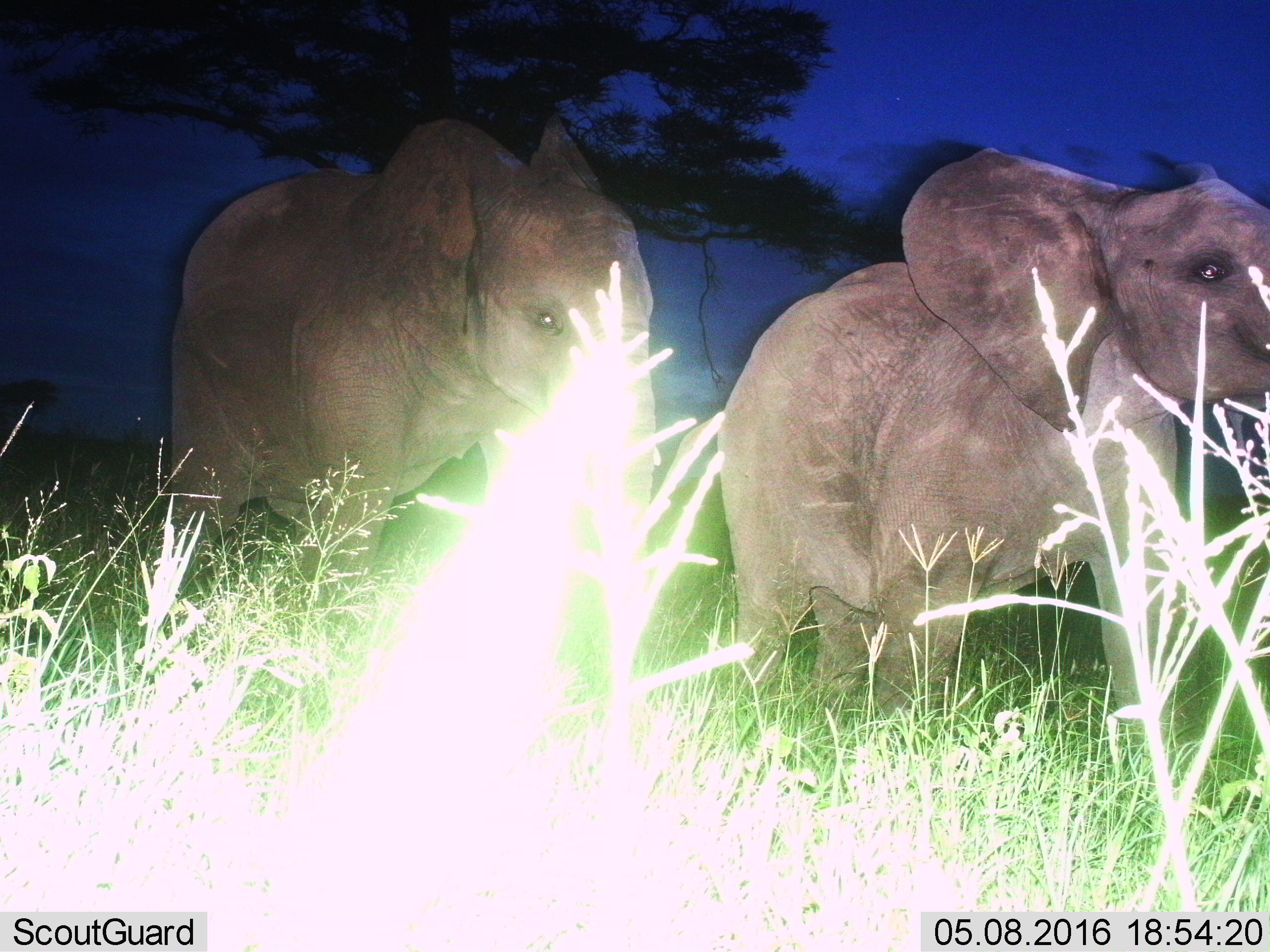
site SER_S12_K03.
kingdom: Animalia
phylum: Chordata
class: Mammalia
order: Proboscidea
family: Elephantidae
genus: Loxodonta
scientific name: Loxodonta africana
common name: african bush elephant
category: elephant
Elephant (african bush elephant) (Loxodonta africana), count 2. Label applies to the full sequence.